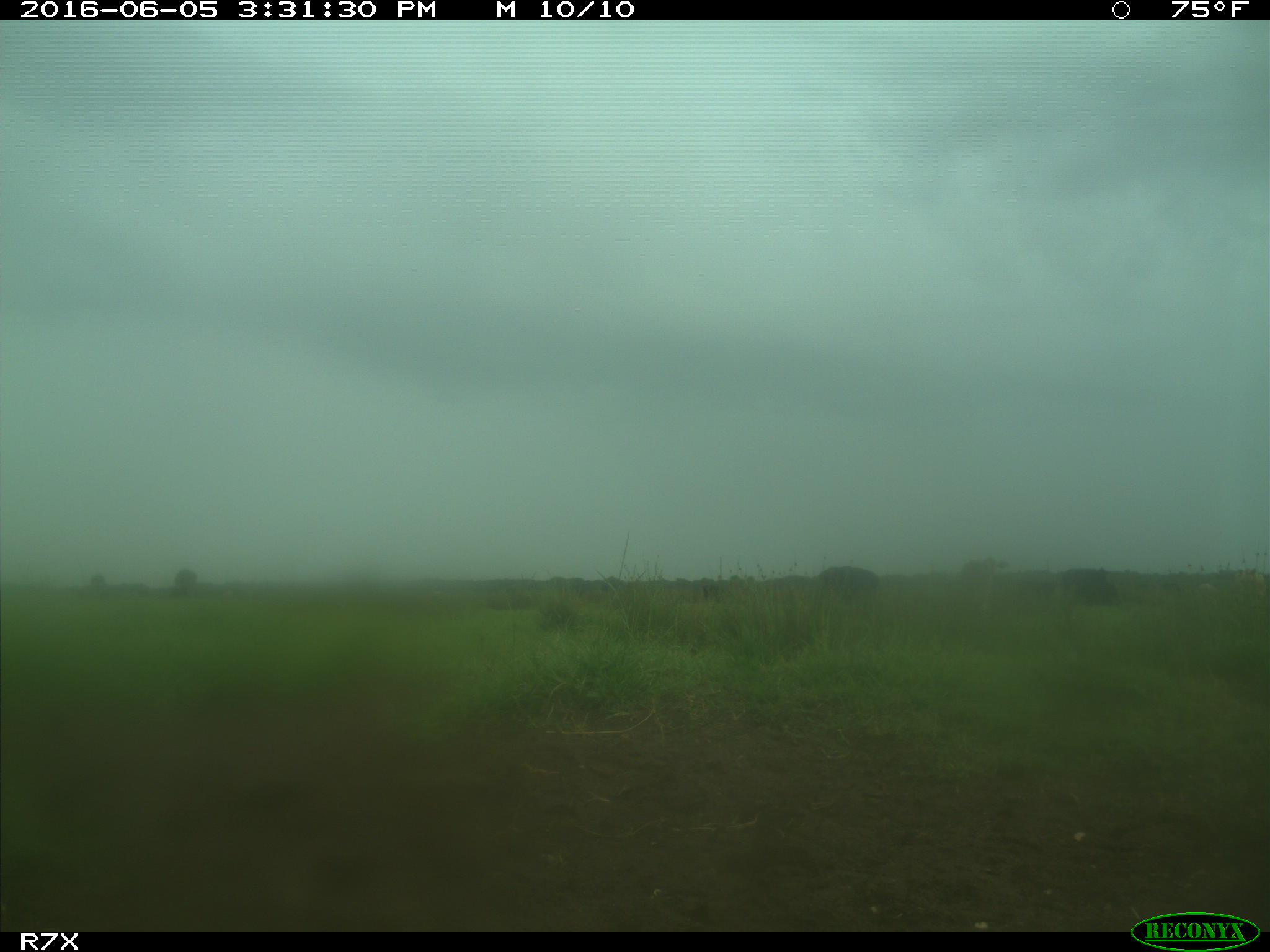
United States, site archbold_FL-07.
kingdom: Animalia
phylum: Chordata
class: Mammalia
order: Artiodactyla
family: Bovidae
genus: Bos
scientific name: Bos taurus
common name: domestic cow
Bos taurus (domestic cow).